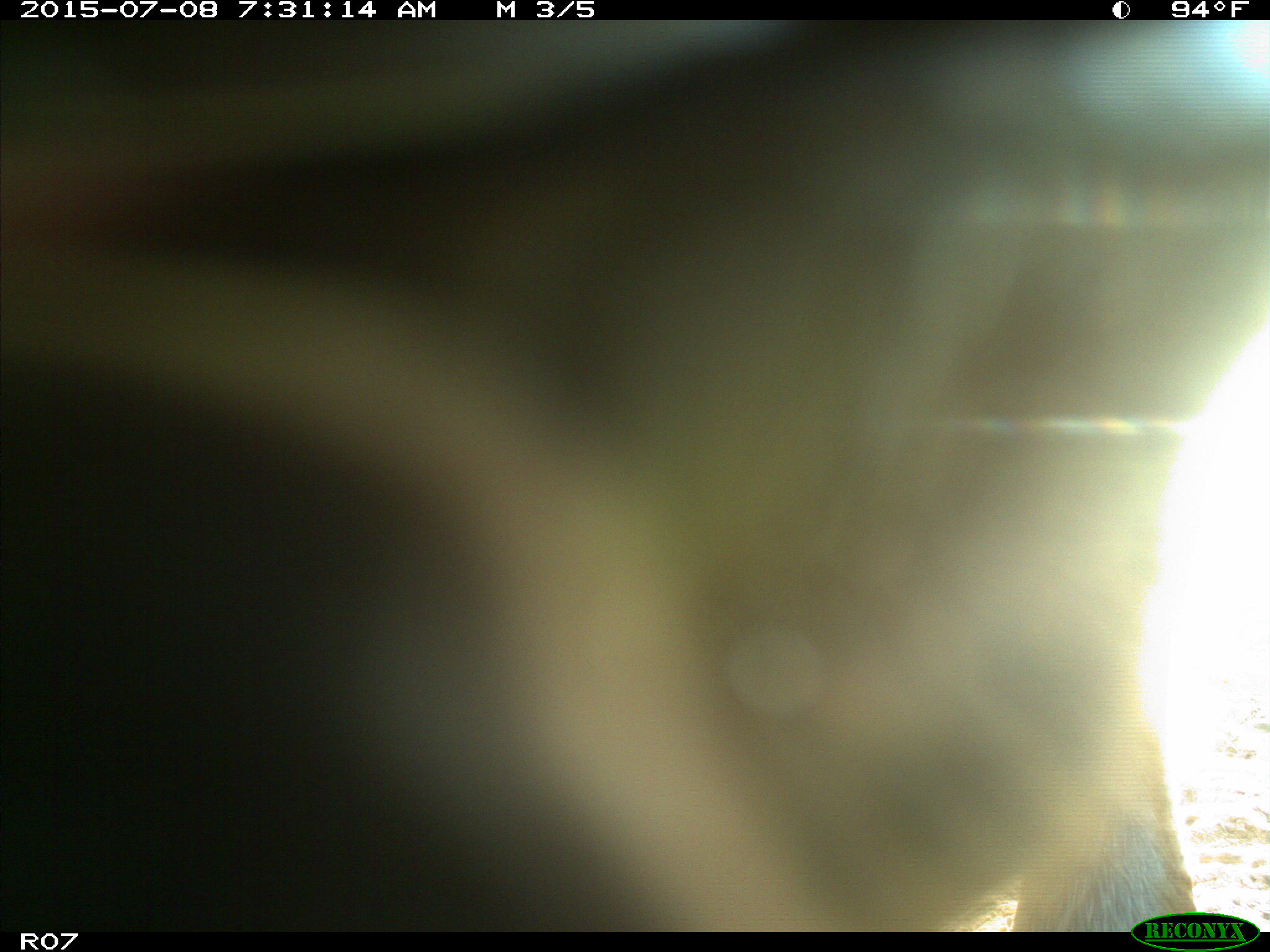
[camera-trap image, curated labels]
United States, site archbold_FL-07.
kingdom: Animalia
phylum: Chordata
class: Mammalia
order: Artiodactyla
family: Bovidae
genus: Bos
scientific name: Bos taurus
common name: domestic cow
Bos taurus (domestic cow).